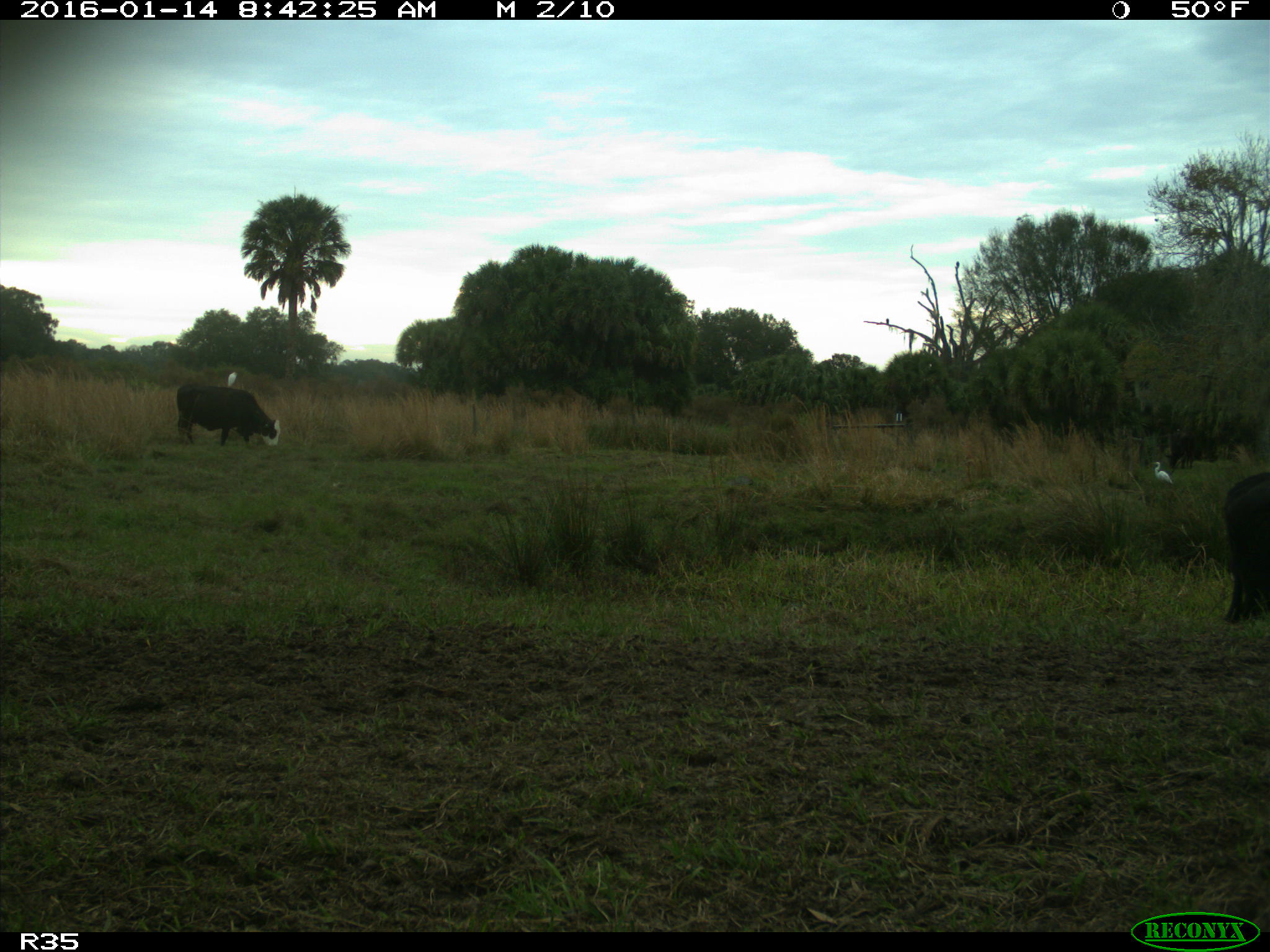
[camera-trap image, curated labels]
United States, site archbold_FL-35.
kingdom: Animalia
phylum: Chordata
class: Mammalia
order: Artiodactyla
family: Bovidae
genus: Bos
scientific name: Bos taurus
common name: domestic cow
Bos taurus (domestic cow).